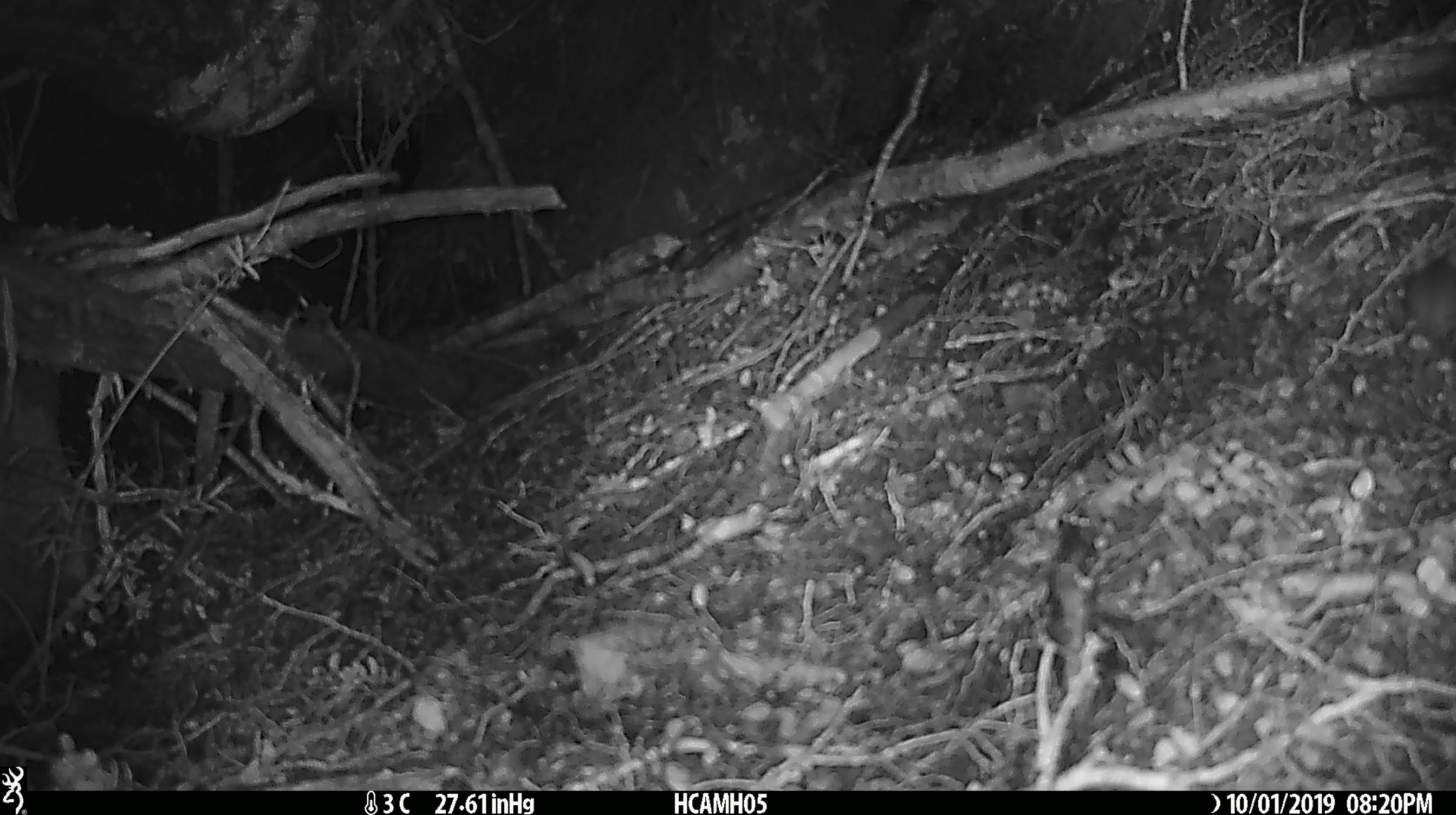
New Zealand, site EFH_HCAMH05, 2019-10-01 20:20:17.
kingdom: Animalia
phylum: Chordata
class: Mammalia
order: Rodentia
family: Muridae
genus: Mus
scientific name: Mus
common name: mouse